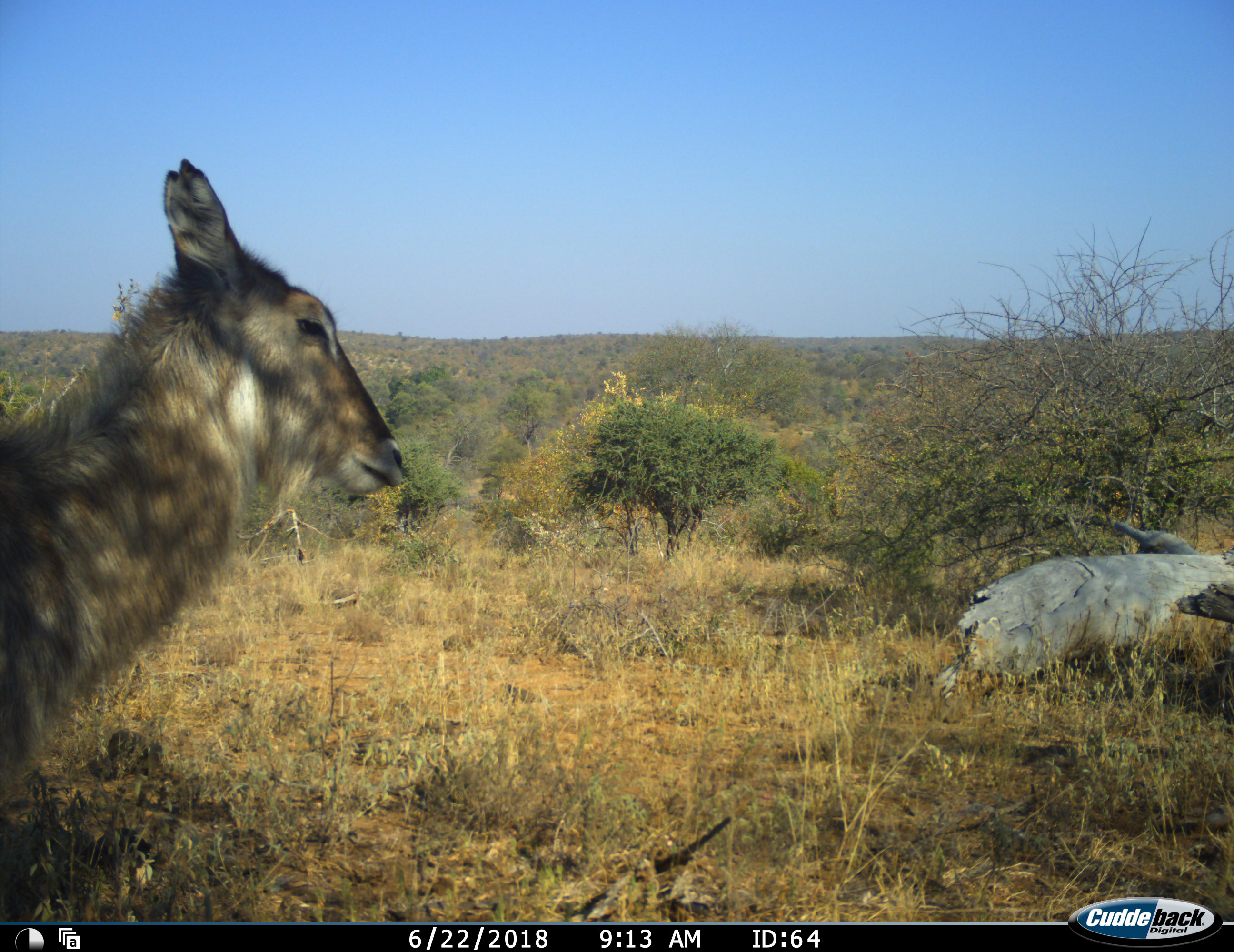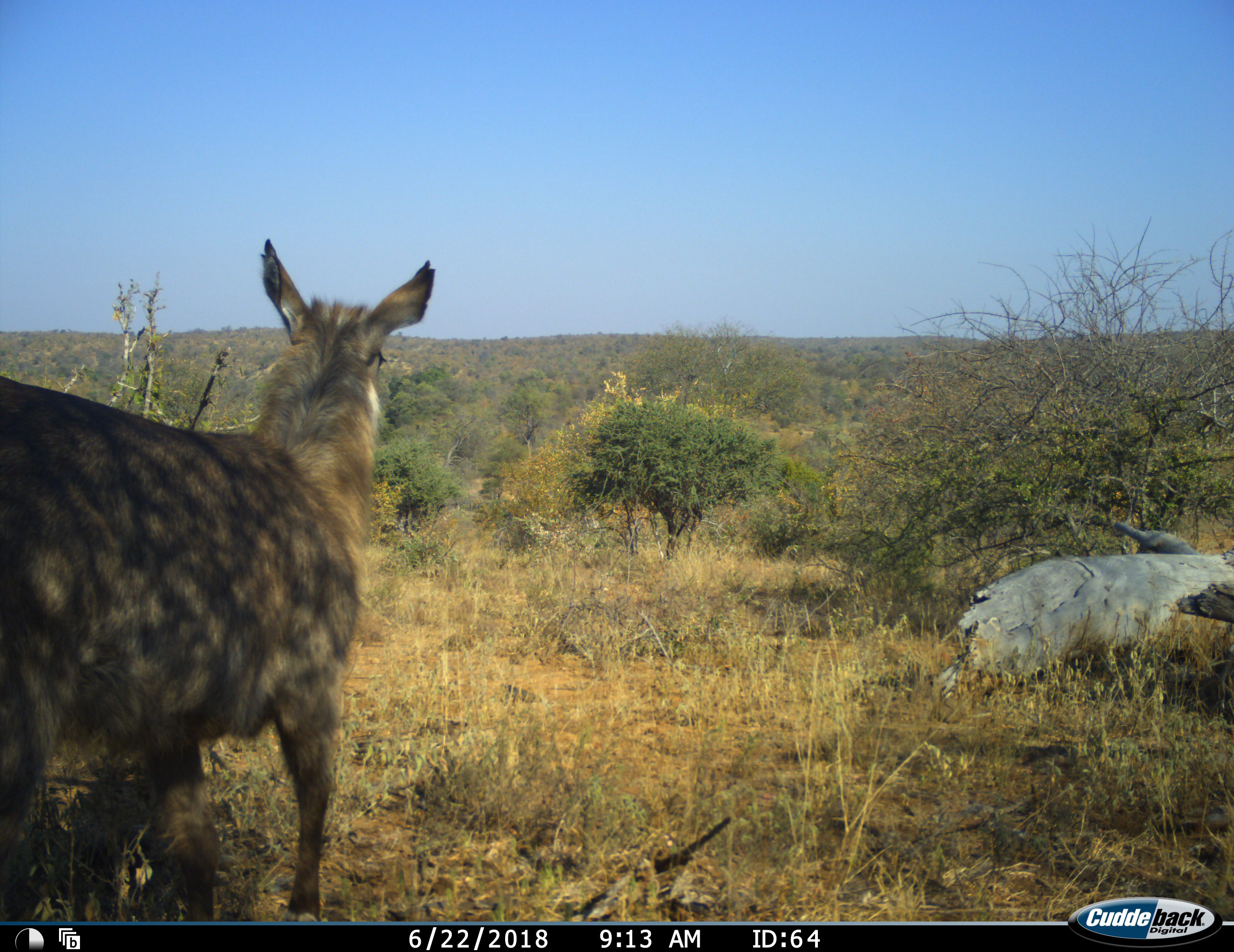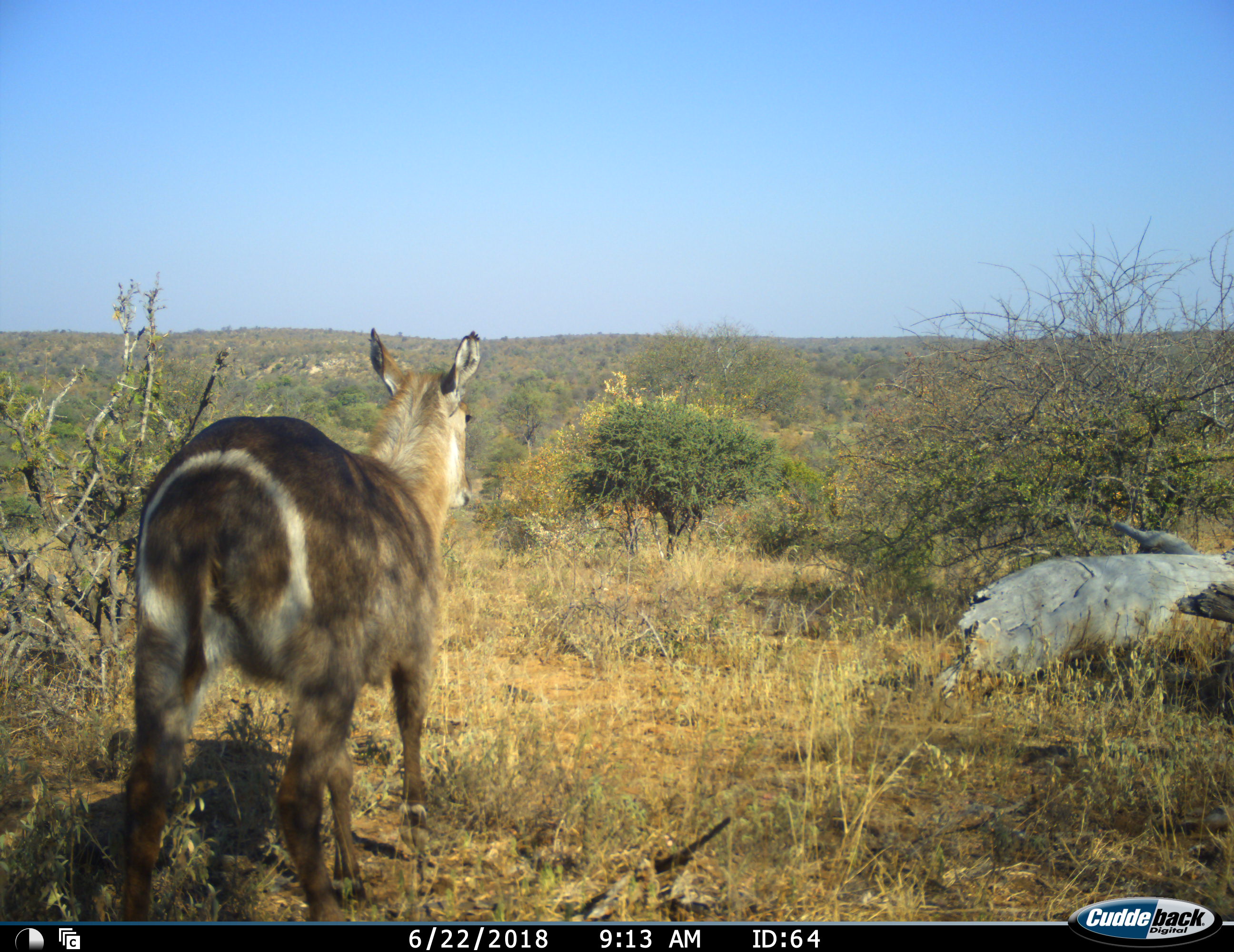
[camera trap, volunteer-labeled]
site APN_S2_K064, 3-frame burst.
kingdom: Animalia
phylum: Chordata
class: Mammalia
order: Artiodactyla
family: Bovidae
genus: Kobus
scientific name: Kobus ellipsiprymnus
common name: waterbuck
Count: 1.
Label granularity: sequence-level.